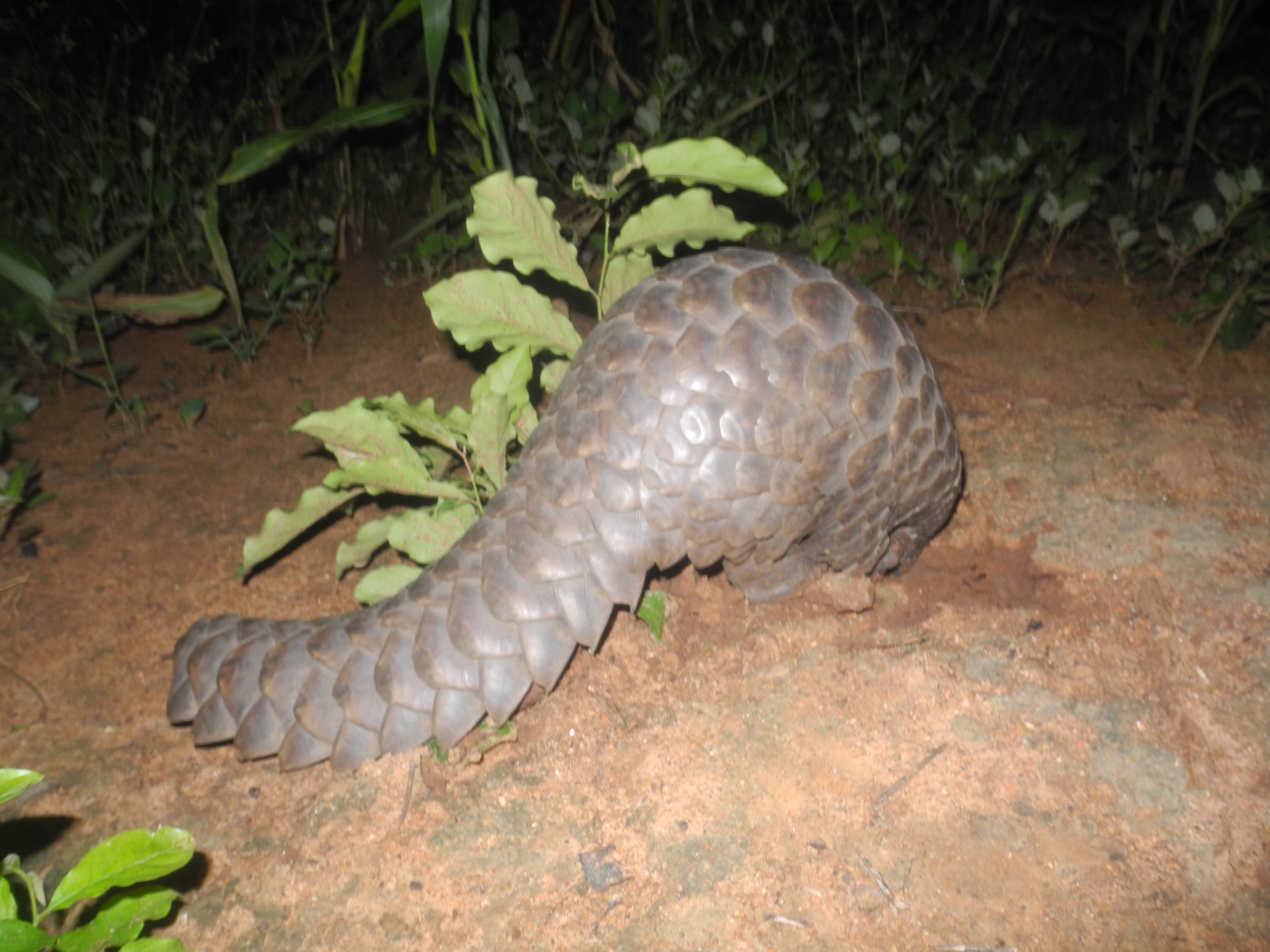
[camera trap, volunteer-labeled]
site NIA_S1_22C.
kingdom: Animalia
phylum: Chordata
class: Reptilia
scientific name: Reptilia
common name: reptile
Reptile (Reptilia), count 1. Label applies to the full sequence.